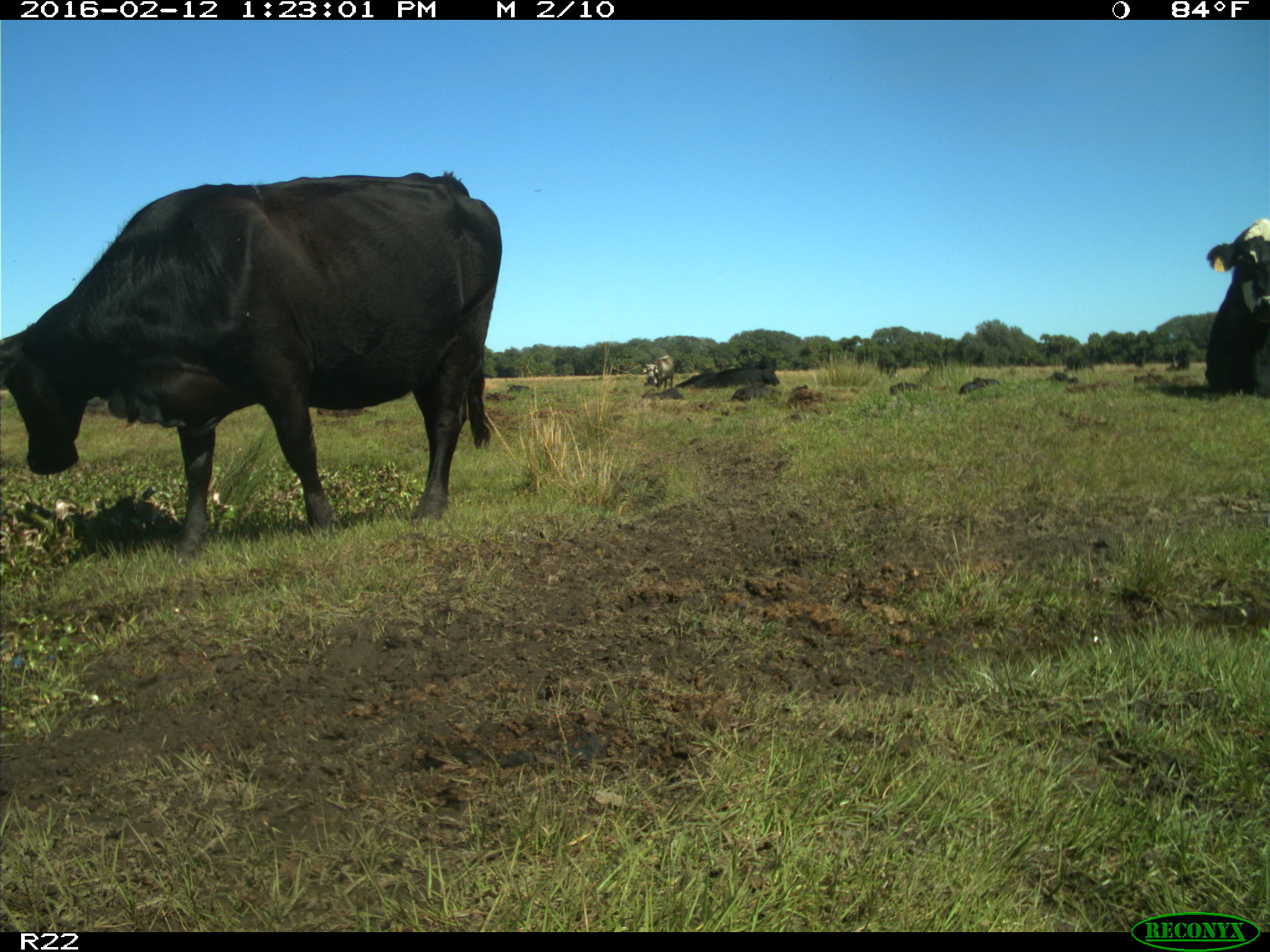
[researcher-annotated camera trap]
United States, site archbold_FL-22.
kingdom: Animalia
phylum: Chordata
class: Mammalia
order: Artiodactyla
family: Bovidae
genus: Bos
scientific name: Bos taurus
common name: domestic cow